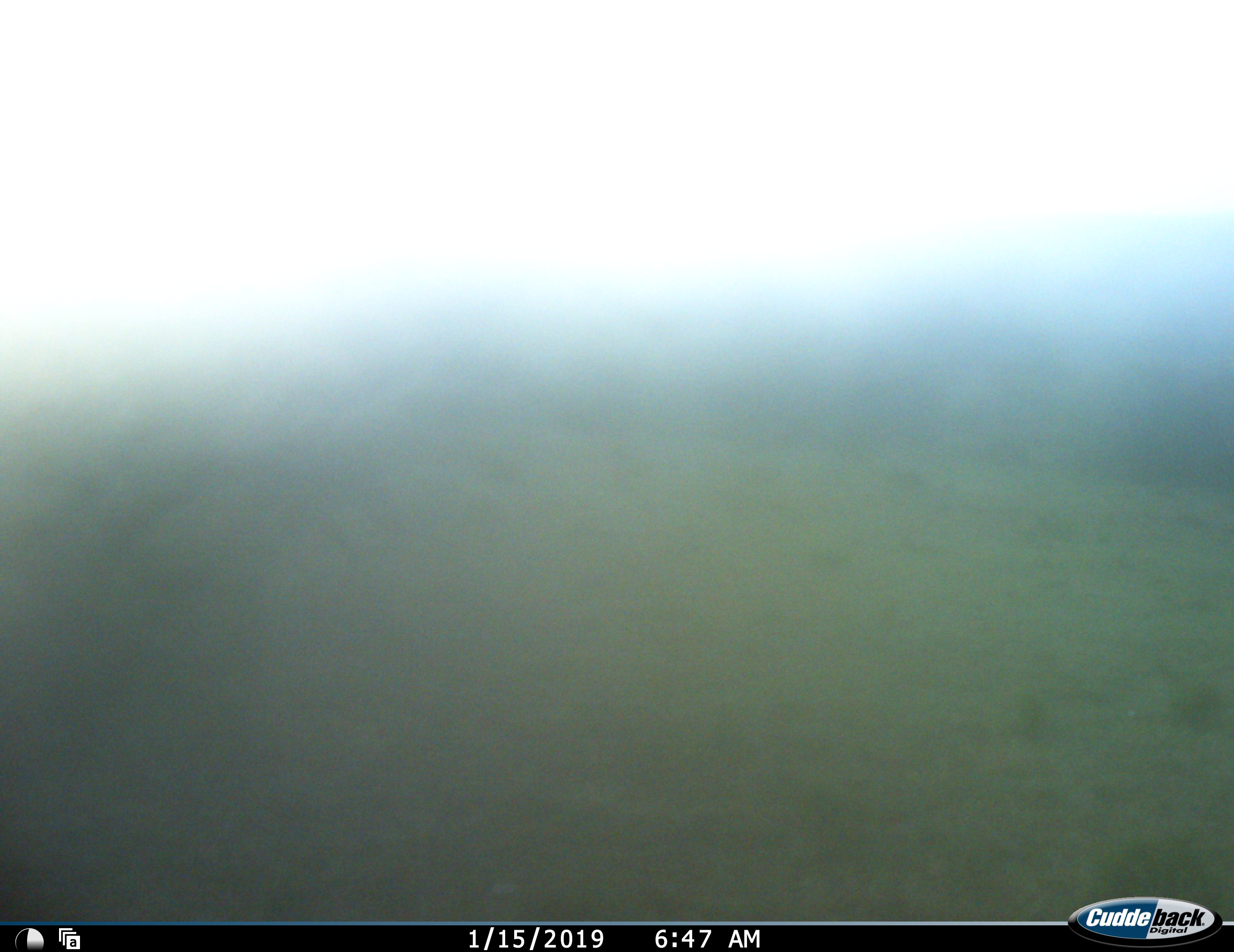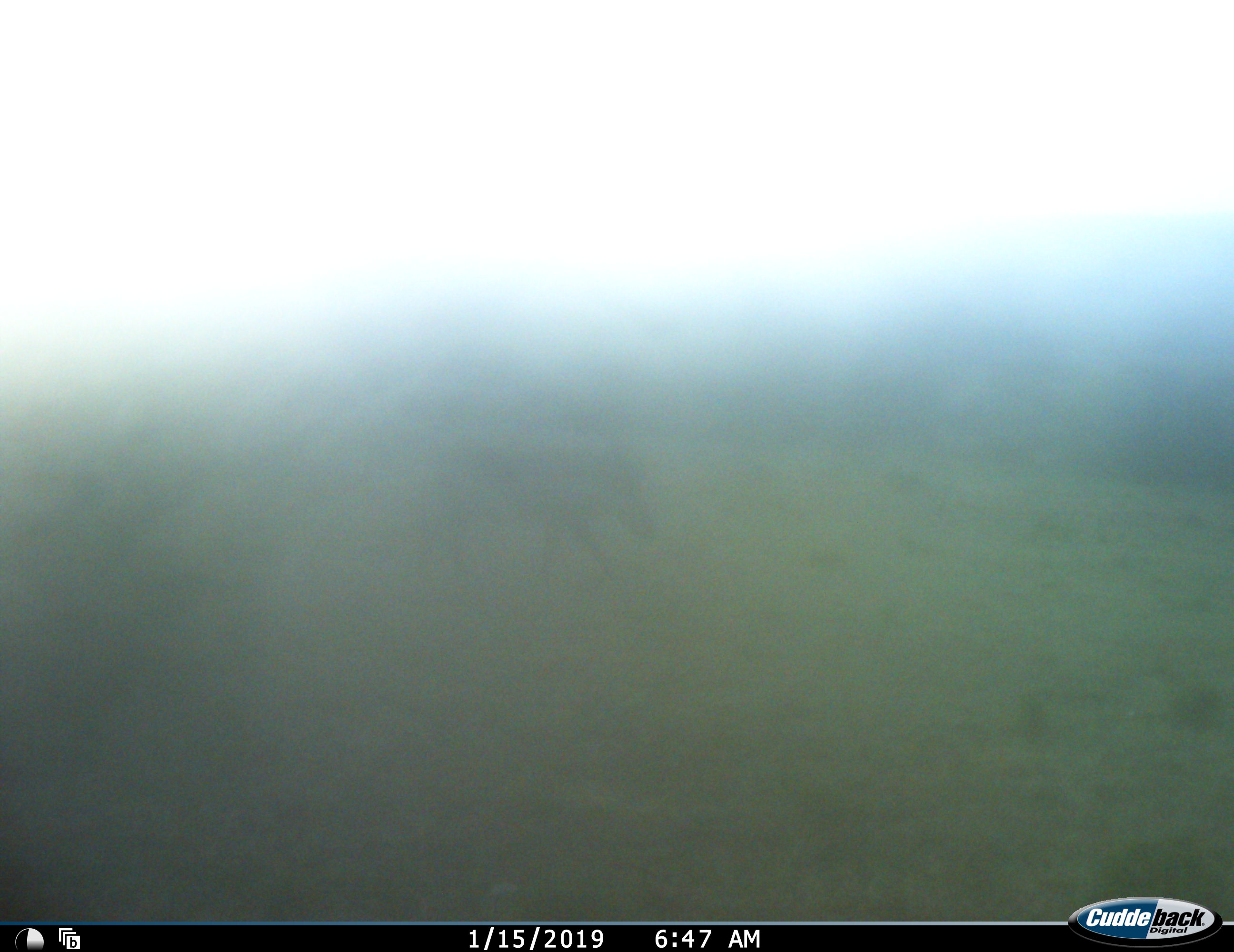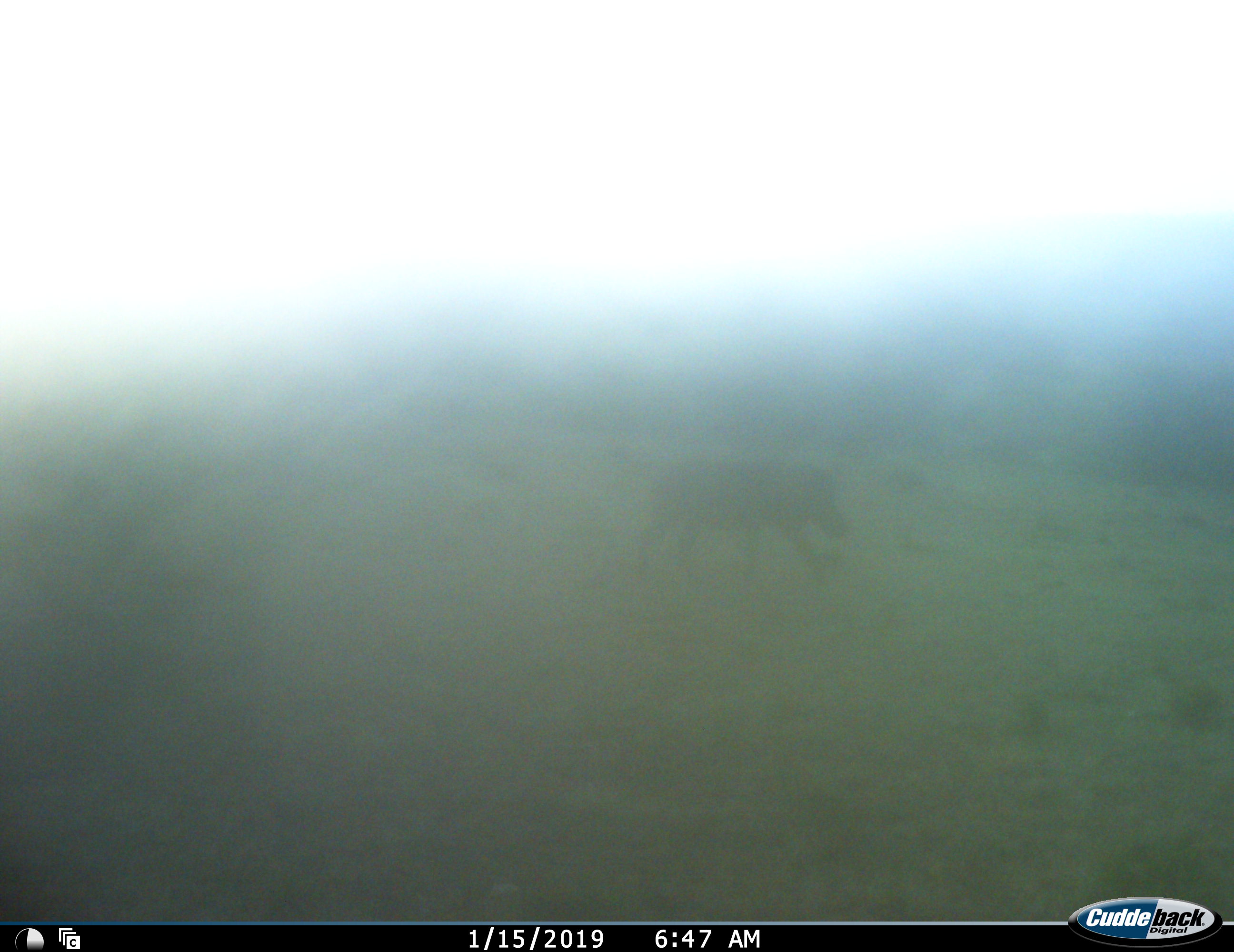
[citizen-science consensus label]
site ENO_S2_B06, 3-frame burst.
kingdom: Animalia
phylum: Chordata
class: Mammalia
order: Artiodactyla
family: Suidae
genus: Phacochoerus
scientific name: Phacochoerus africanus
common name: warthog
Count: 1.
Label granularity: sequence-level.